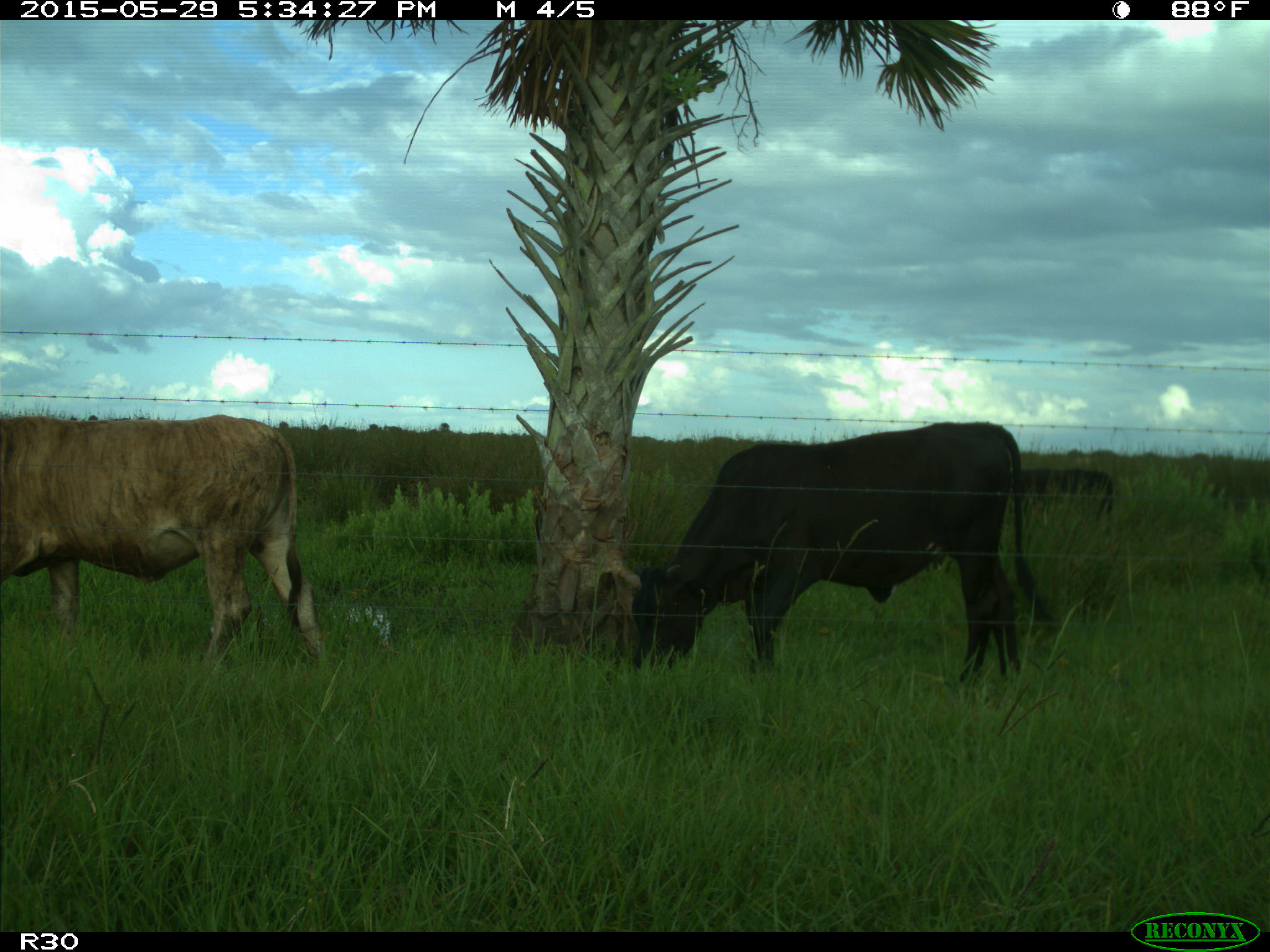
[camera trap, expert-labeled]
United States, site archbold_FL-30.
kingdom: Animalia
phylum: Chordata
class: Mammalia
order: Artiodactyla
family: Bovidae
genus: Bos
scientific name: Bos taurus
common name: domestic cow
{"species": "Bos taurus (domestic cow)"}